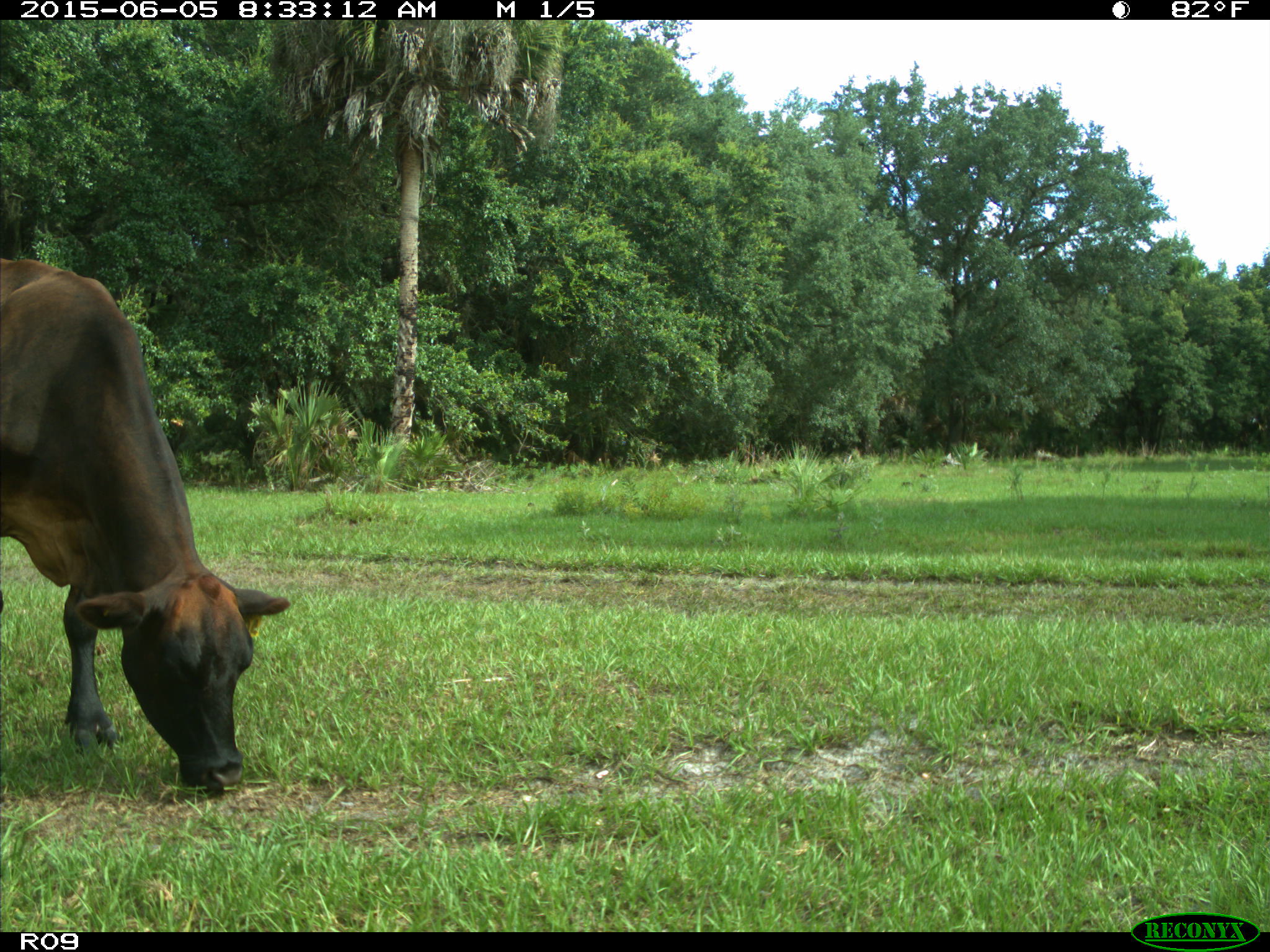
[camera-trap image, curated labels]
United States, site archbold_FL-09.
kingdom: Animalia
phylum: Chordata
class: Mammalia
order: Artiodactyla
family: Bovidae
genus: Bos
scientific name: Bos taurus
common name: domestic cow